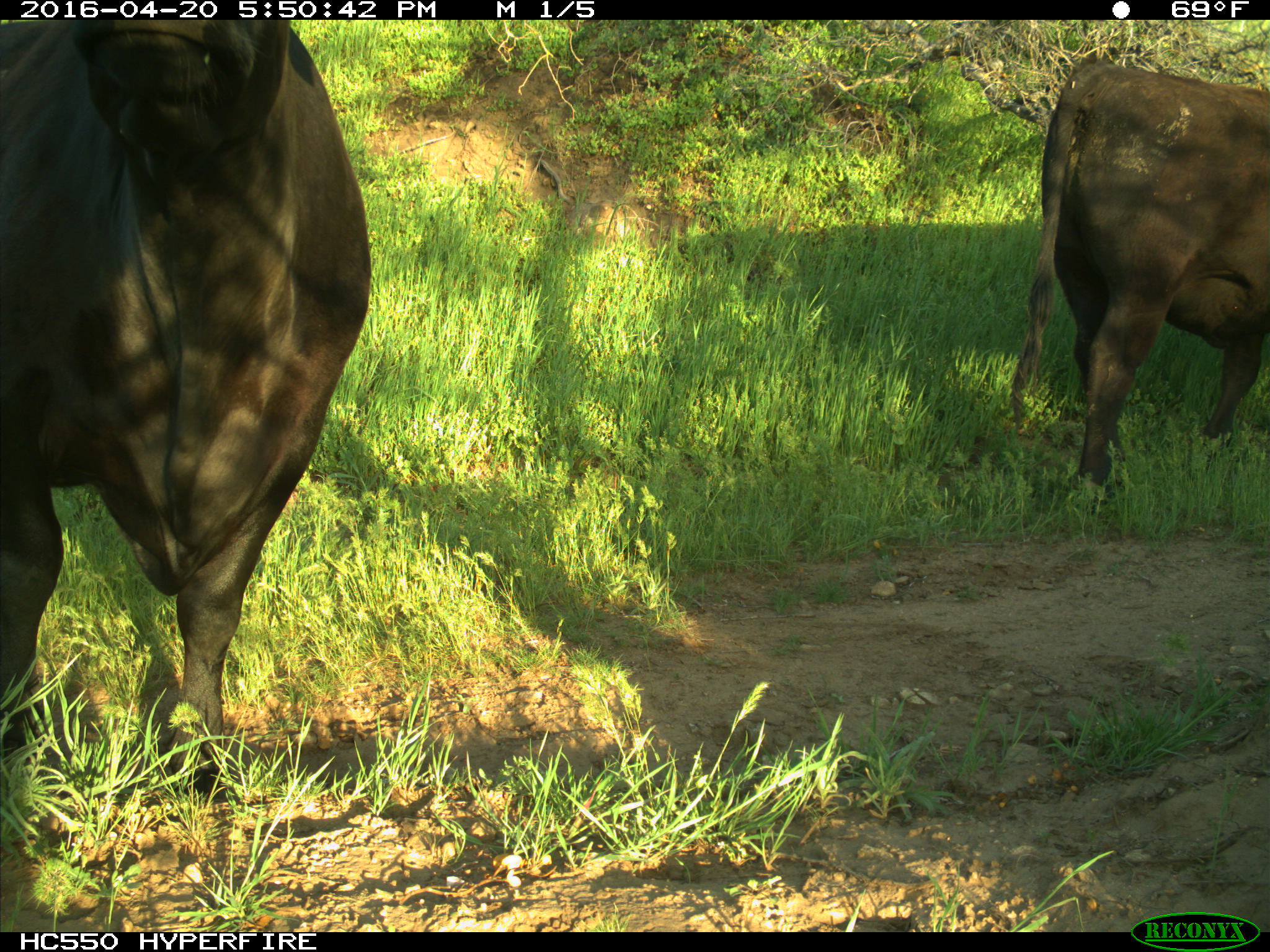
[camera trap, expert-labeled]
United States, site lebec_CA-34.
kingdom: Animalia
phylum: Chordata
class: Mammalia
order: Artiodactyla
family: Bovidae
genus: Bos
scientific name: Bos taurus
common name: domestic cow